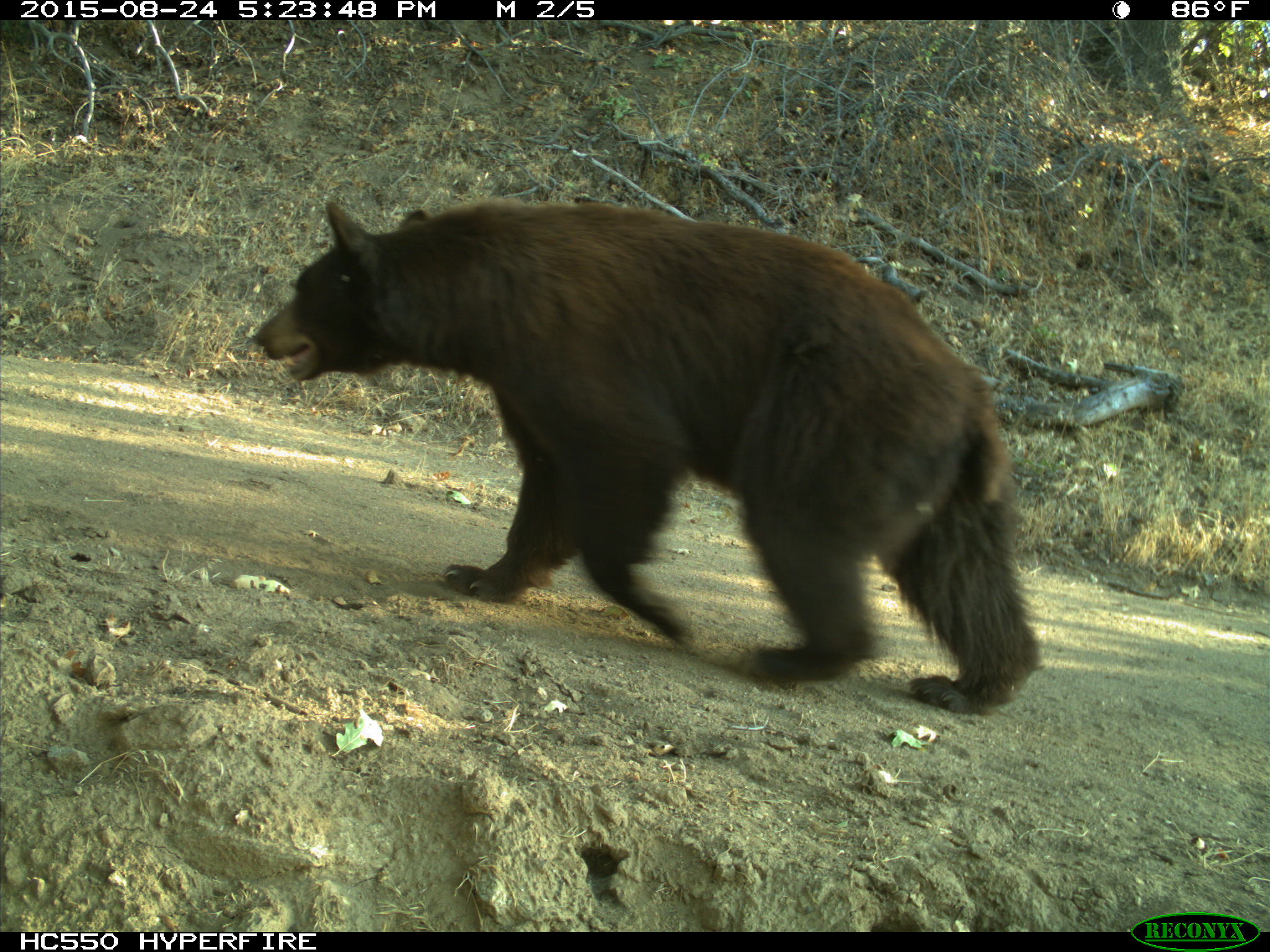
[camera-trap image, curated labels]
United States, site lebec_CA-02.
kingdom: Animalia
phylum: Chordata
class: Mammalia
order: Carnivora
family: Ursidae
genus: Ursus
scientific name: Ursus americanus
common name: american black bear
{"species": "Ursus americanus (american black bear)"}